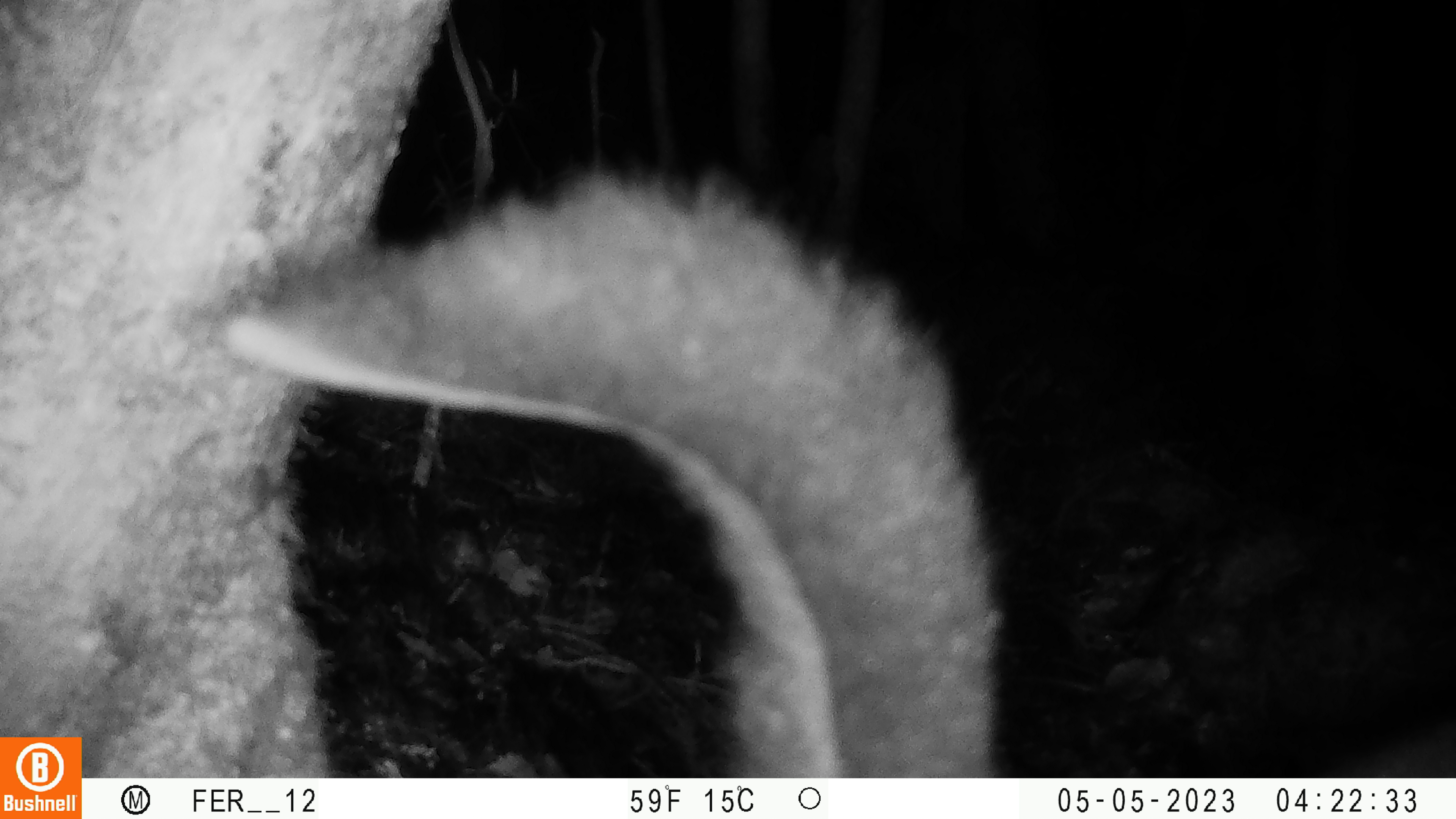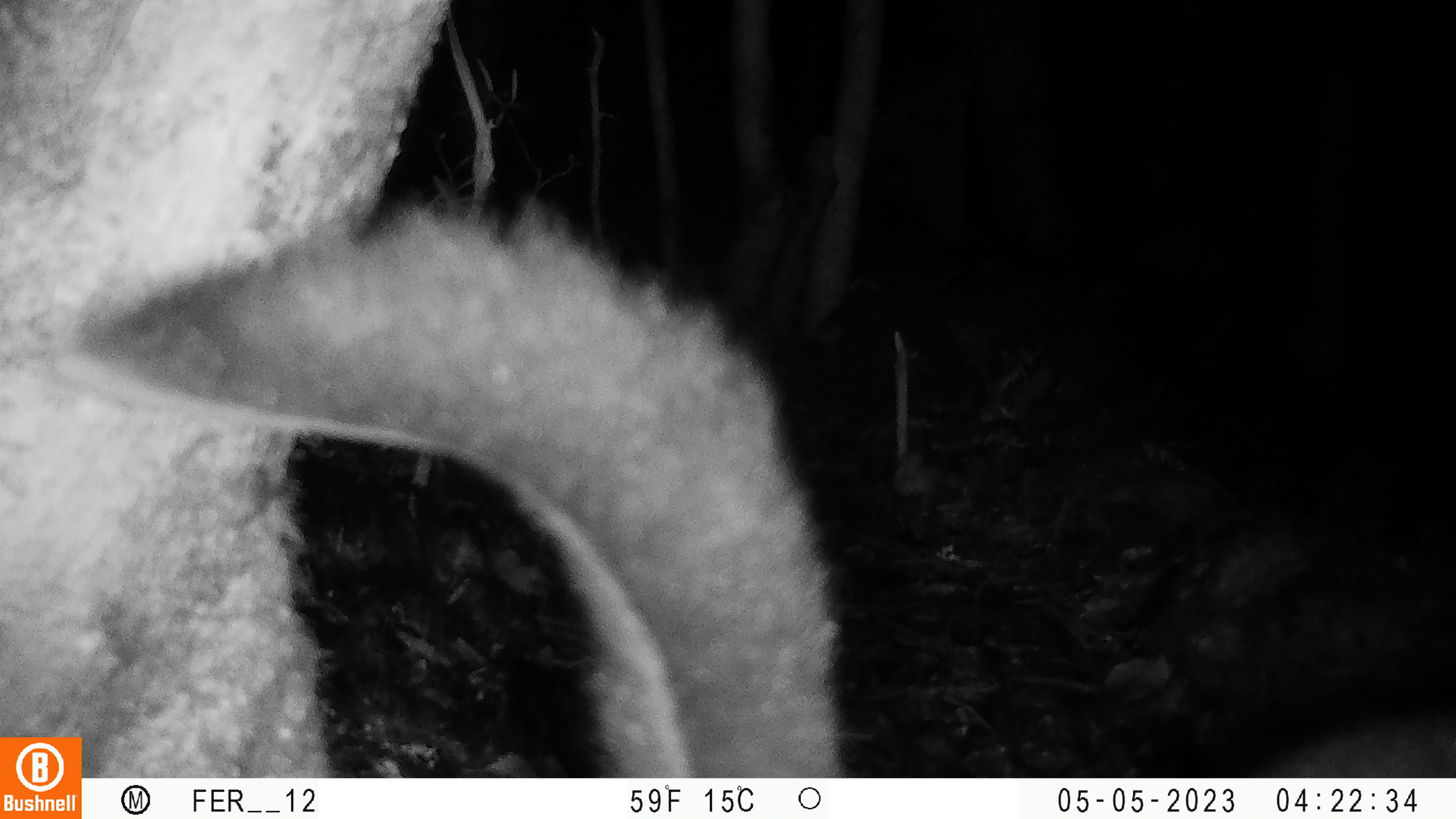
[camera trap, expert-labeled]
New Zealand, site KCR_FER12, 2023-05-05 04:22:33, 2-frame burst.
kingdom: Animalia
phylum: Chordata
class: Mammalia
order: Diprotodontia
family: Phalangeridae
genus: Trichosurus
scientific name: Trichosurus vulpecula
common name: common brushtail possum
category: possum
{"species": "possum (common brushtail possum) (Trichosurus vulpecula)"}